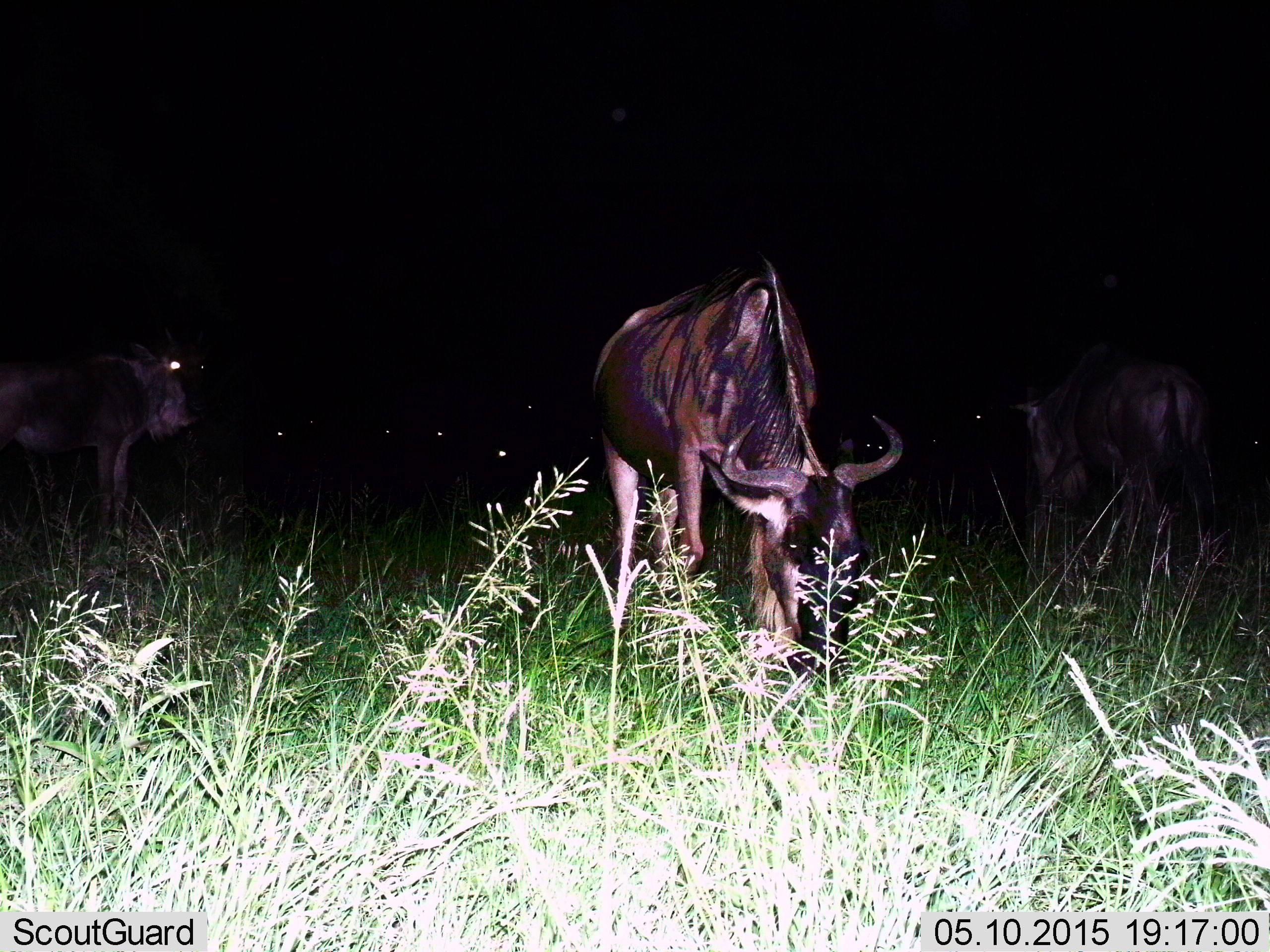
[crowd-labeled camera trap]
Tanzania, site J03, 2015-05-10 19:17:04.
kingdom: Animalia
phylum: Chordata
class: Mammalia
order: Artiodactyla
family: Bovidae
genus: Connochaetes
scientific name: Connochaetes taurinus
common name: blue wildebeest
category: wildebeest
Wildebeest (blue wildebeest) (Connochaetes taurinus), count 5. Behavior (volunteer vote fractions): standing 80%, resting 10%, moving 10%, interacting 10%. Young present (vote fraction): 10%. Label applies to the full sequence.